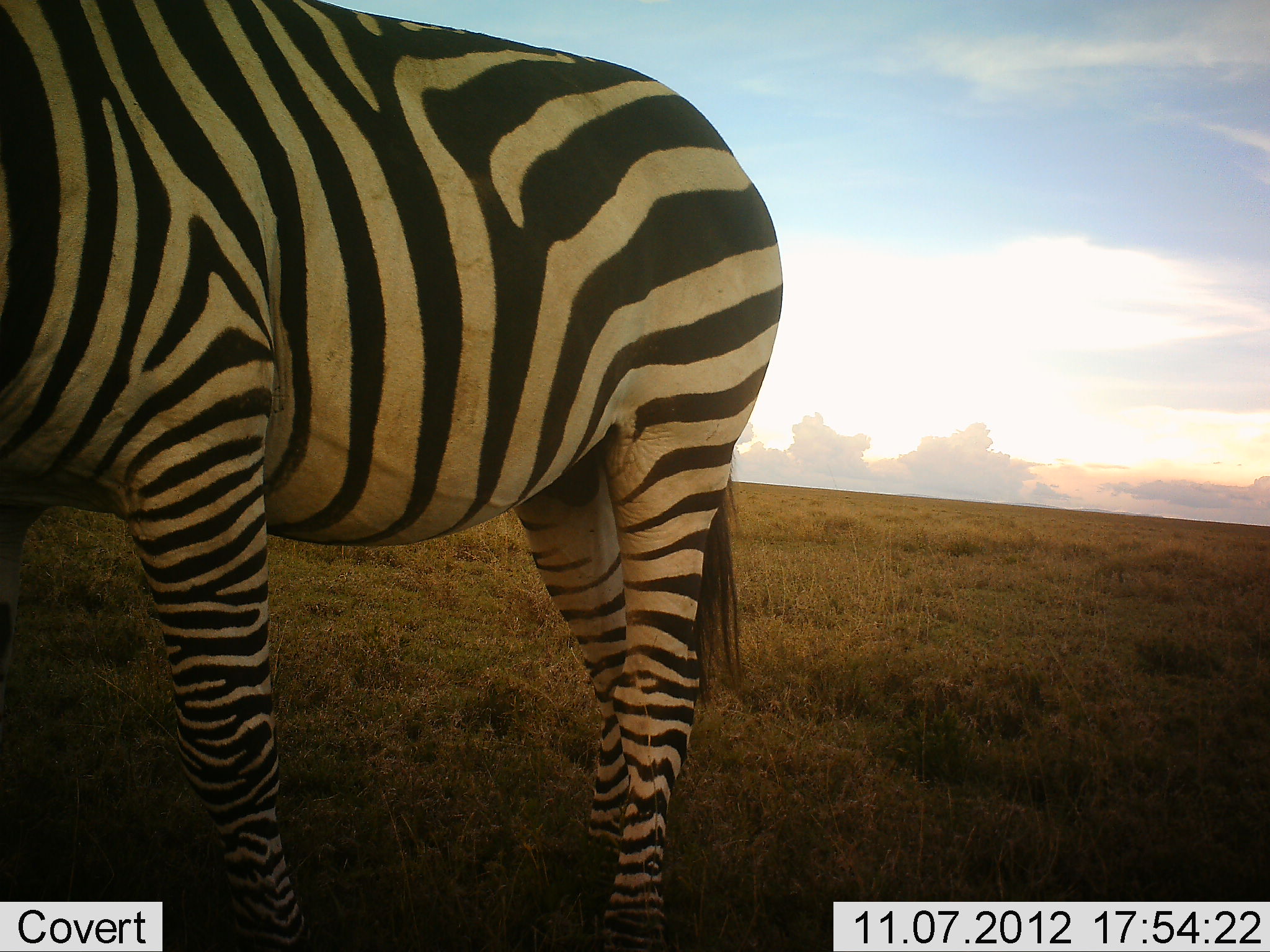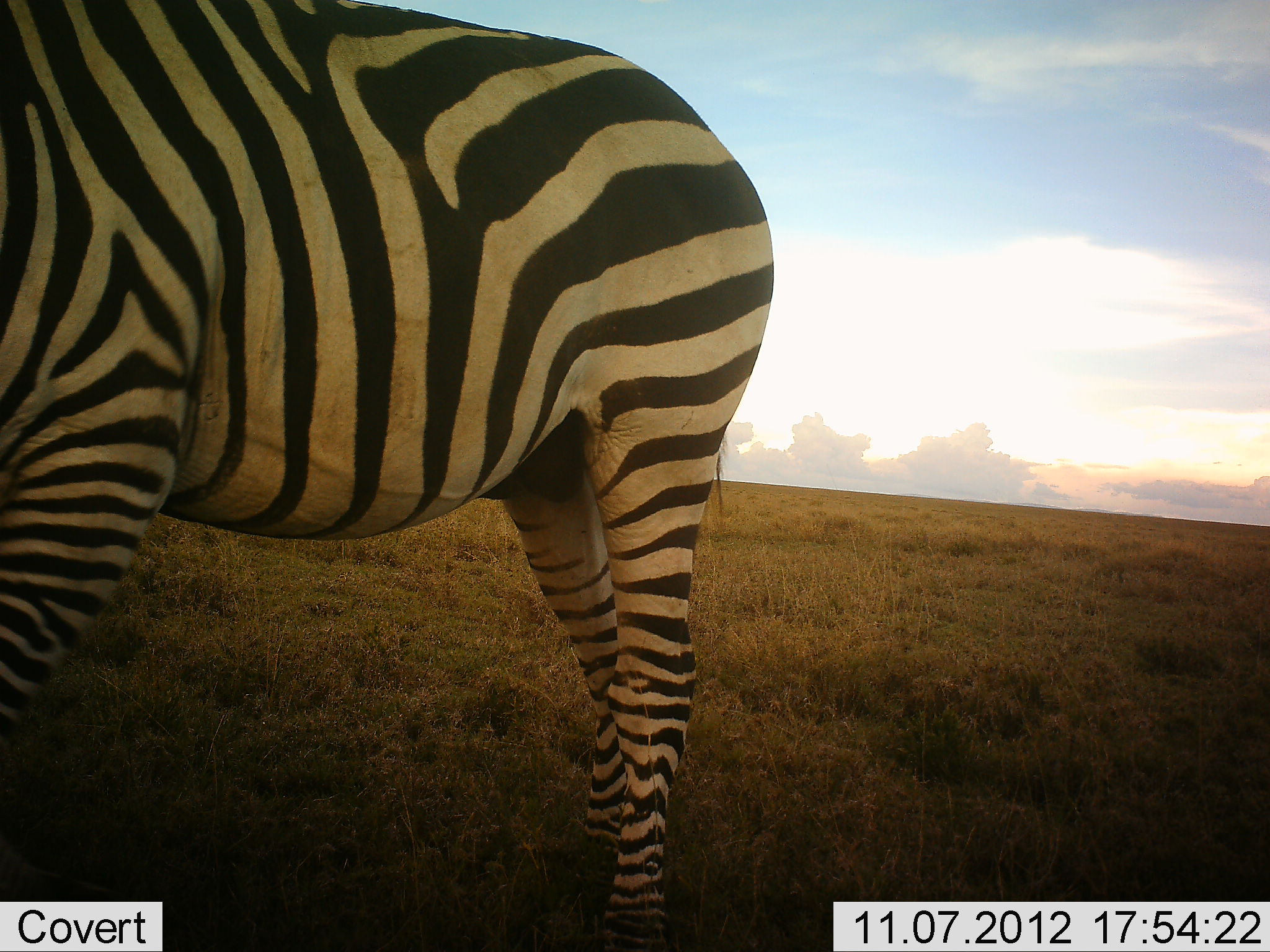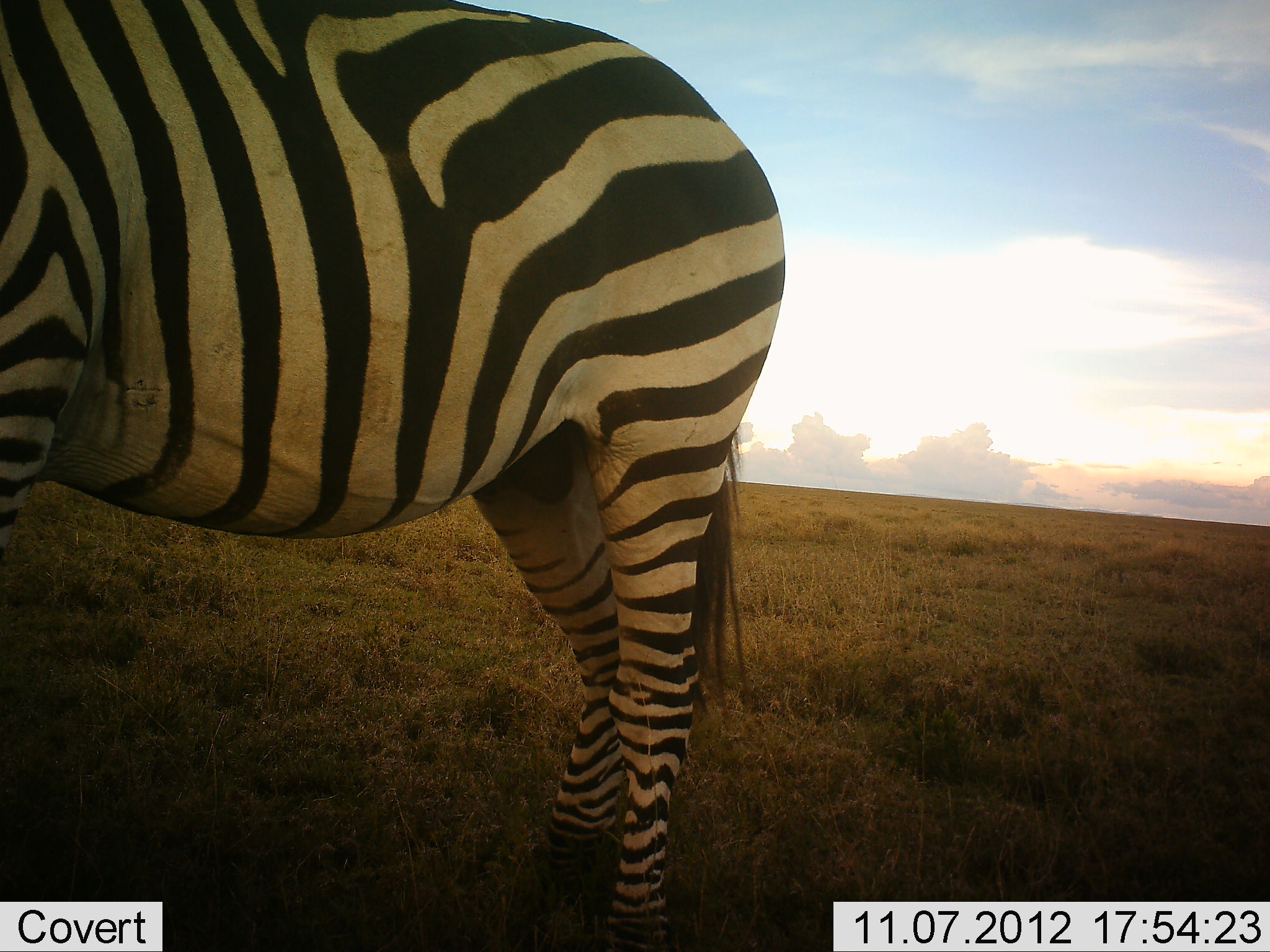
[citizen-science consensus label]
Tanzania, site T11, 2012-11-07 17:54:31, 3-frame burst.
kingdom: Animalia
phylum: Chordata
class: Mammalia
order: Perissodactyla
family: Equidae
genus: Equus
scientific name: Equus quagga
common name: plains zebra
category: zebra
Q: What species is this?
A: Zebra (plains zebra) (Equus quagga).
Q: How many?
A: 1.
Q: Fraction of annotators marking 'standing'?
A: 100%.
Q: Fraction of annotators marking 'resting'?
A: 0%.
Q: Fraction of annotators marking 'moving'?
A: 0%.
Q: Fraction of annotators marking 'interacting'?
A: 0%.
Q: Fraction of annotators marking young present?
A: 0%.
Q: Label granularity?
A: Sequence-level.